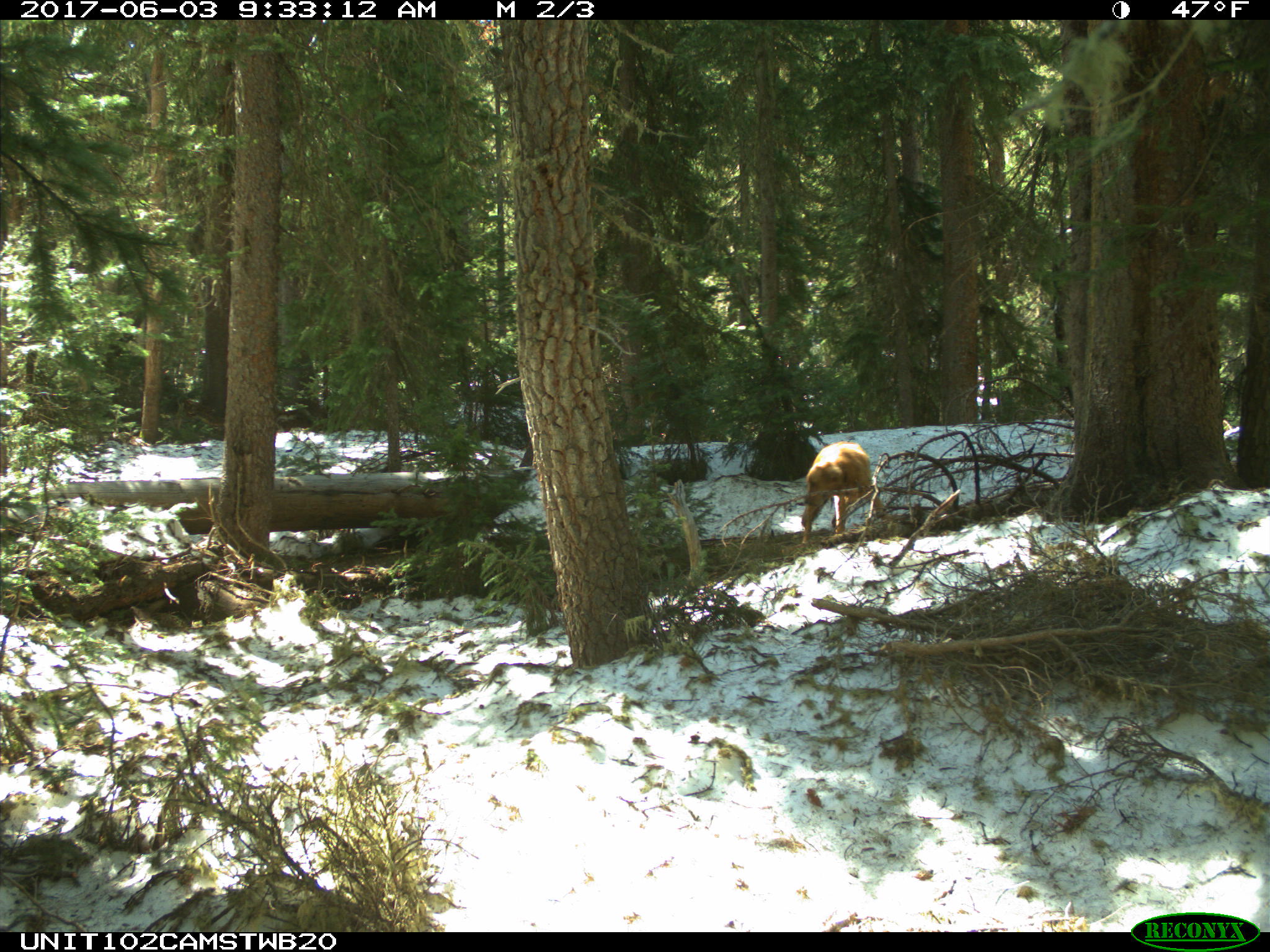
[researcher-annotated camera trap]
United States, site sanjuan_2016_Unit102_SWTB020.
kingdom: Animalia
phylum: Chordata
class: Mammalia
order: Carnivora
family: Canidae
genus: Canis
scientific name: Canis familiaris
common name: domestic dog